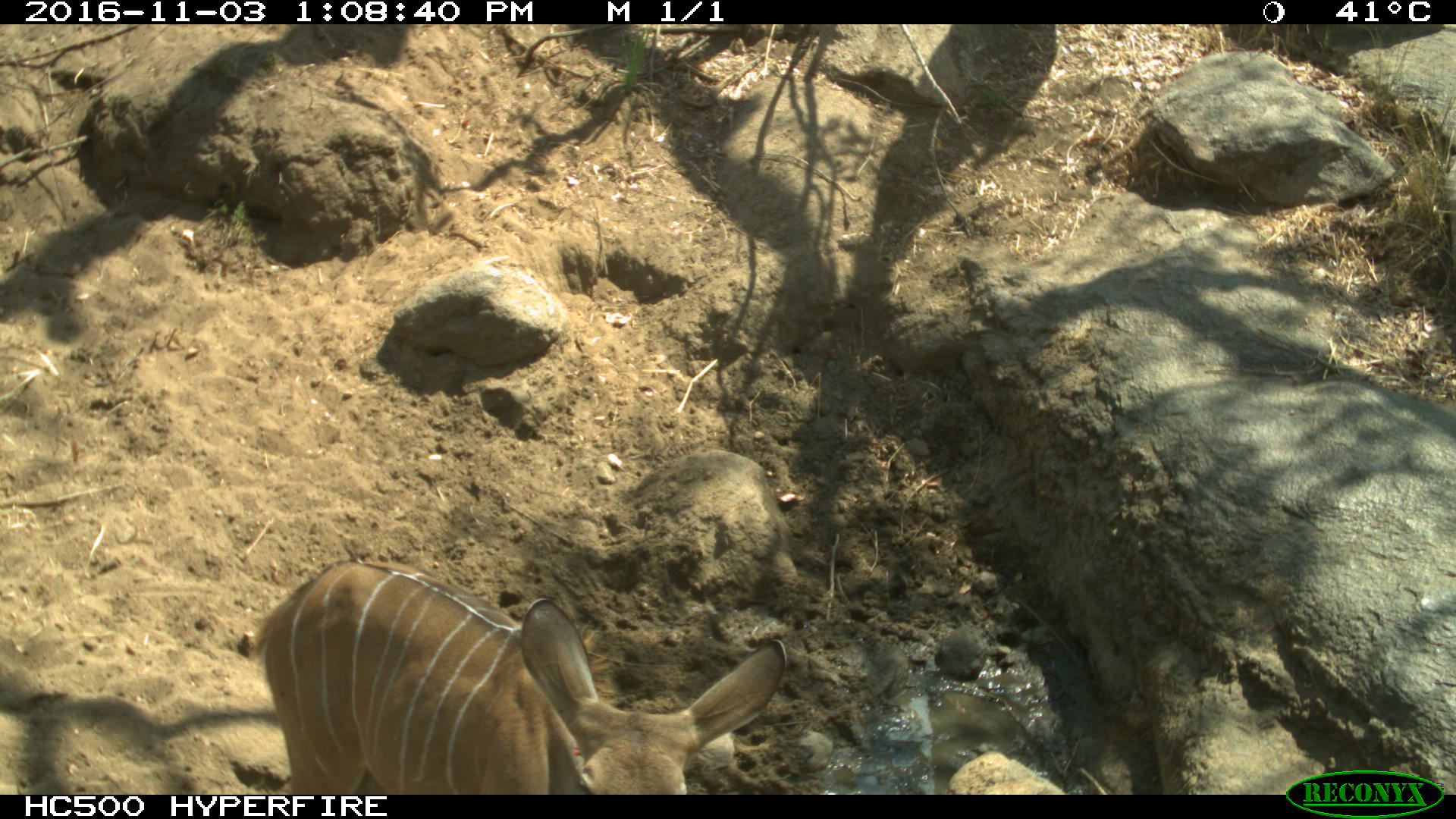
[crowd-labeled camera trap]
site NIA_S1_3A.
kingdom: Animalia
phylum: Chordata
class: Mammalia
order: Artiodactyla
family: Bovidae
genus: Tragelaphus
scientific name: Tragelaphus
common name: kudu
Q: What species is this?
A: Kudu (Tragelaphus).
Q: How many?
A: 1.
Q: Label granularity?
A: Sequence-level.